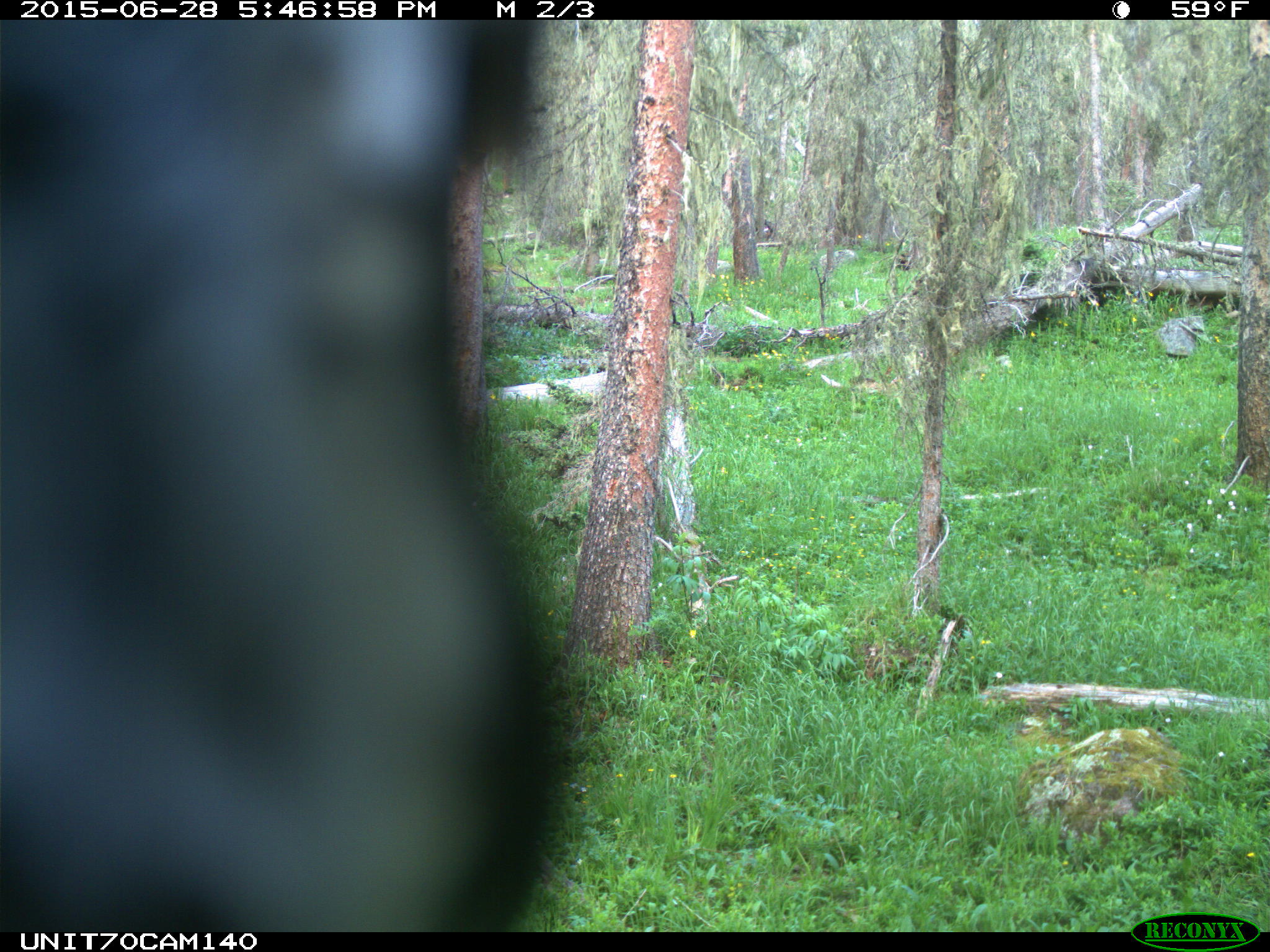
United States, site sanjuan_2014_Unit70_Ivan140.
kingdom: Animalia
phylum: Chordata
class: Aves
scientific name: Aves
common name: birds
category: unidentified bird